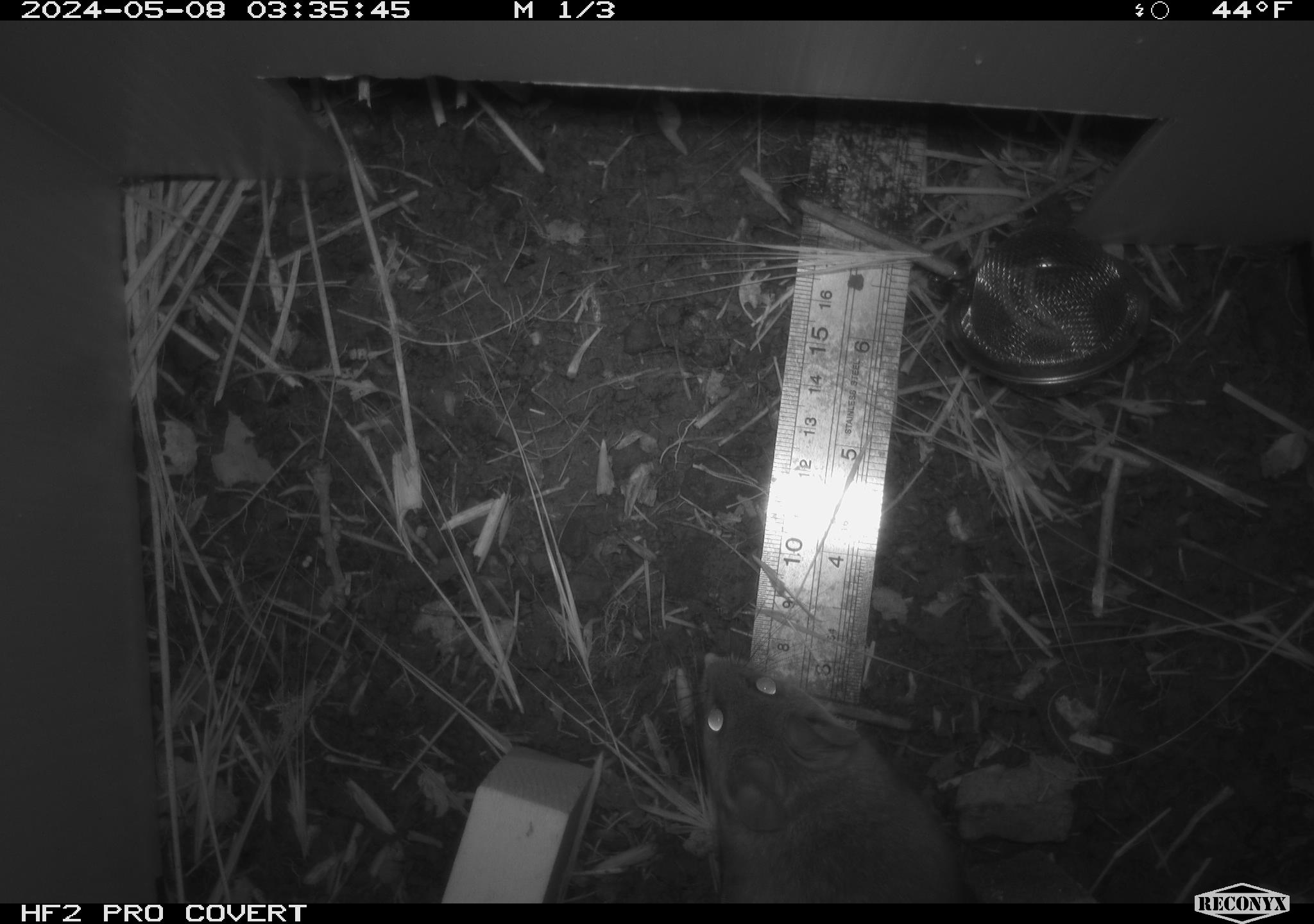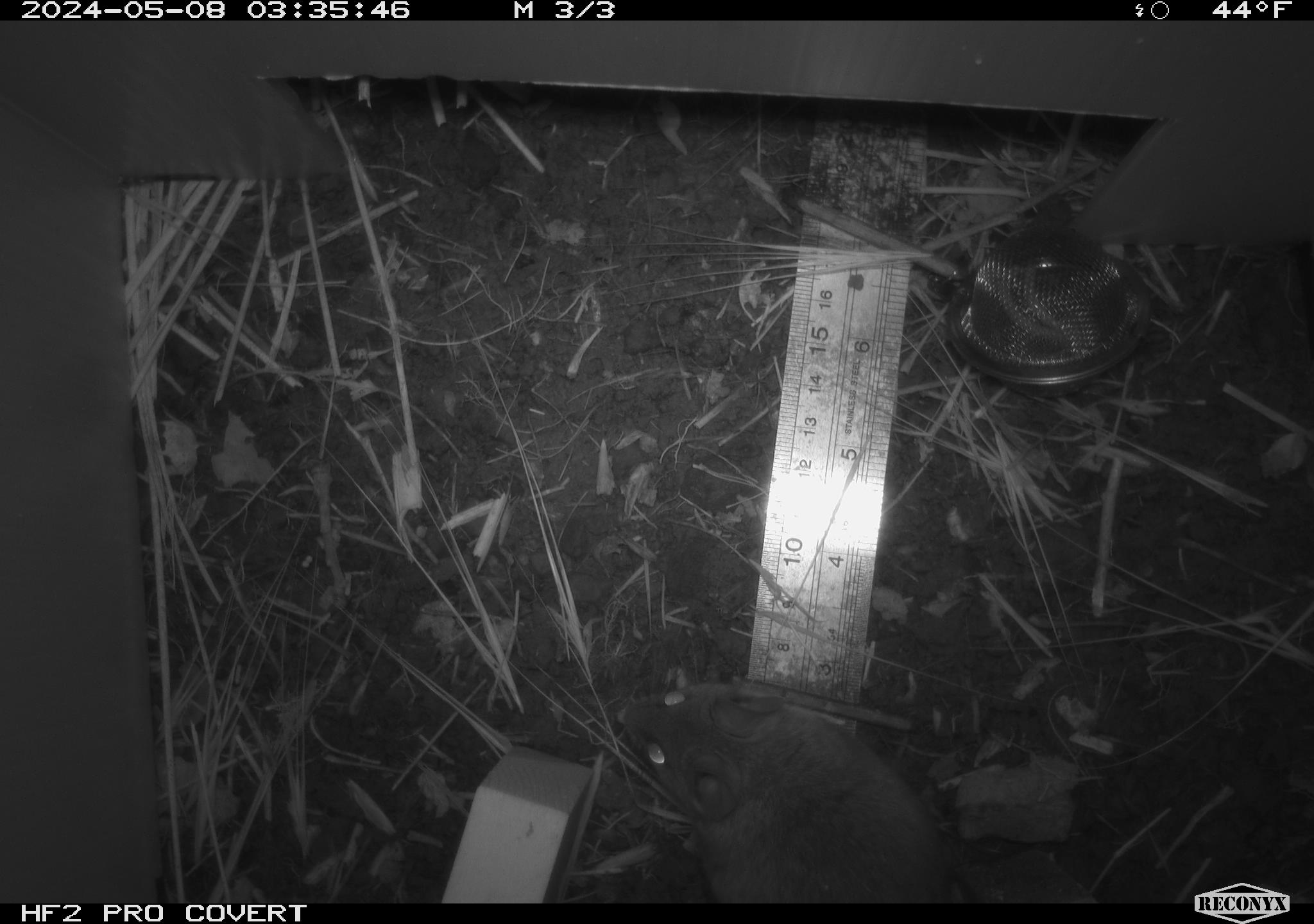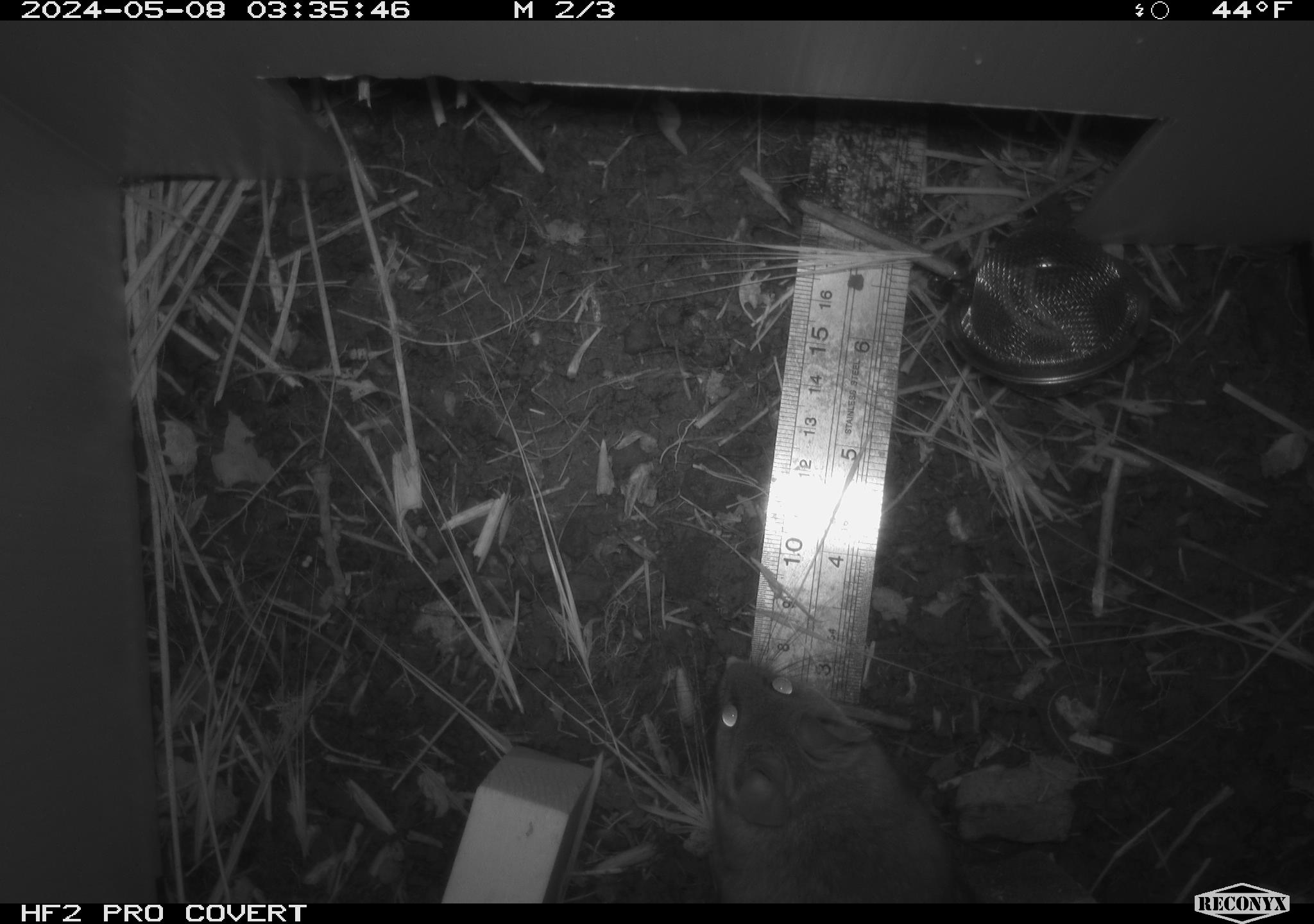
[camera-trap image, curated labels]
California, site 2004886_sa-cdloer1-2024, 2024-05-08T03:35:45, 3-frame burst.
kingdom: Animalia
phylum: Chordata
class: Mammalia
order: Rodentia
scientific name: Rodentia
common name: mouse species